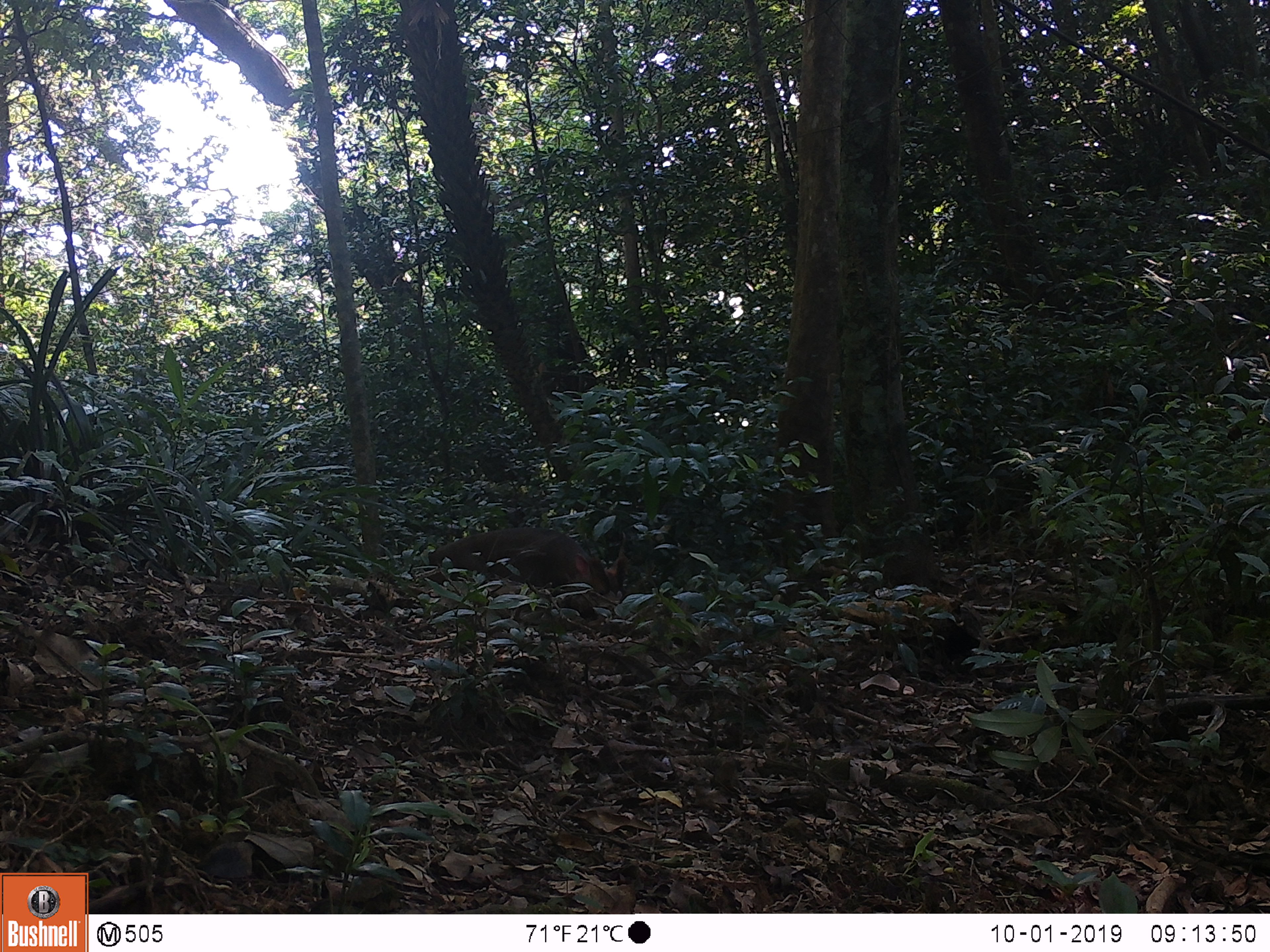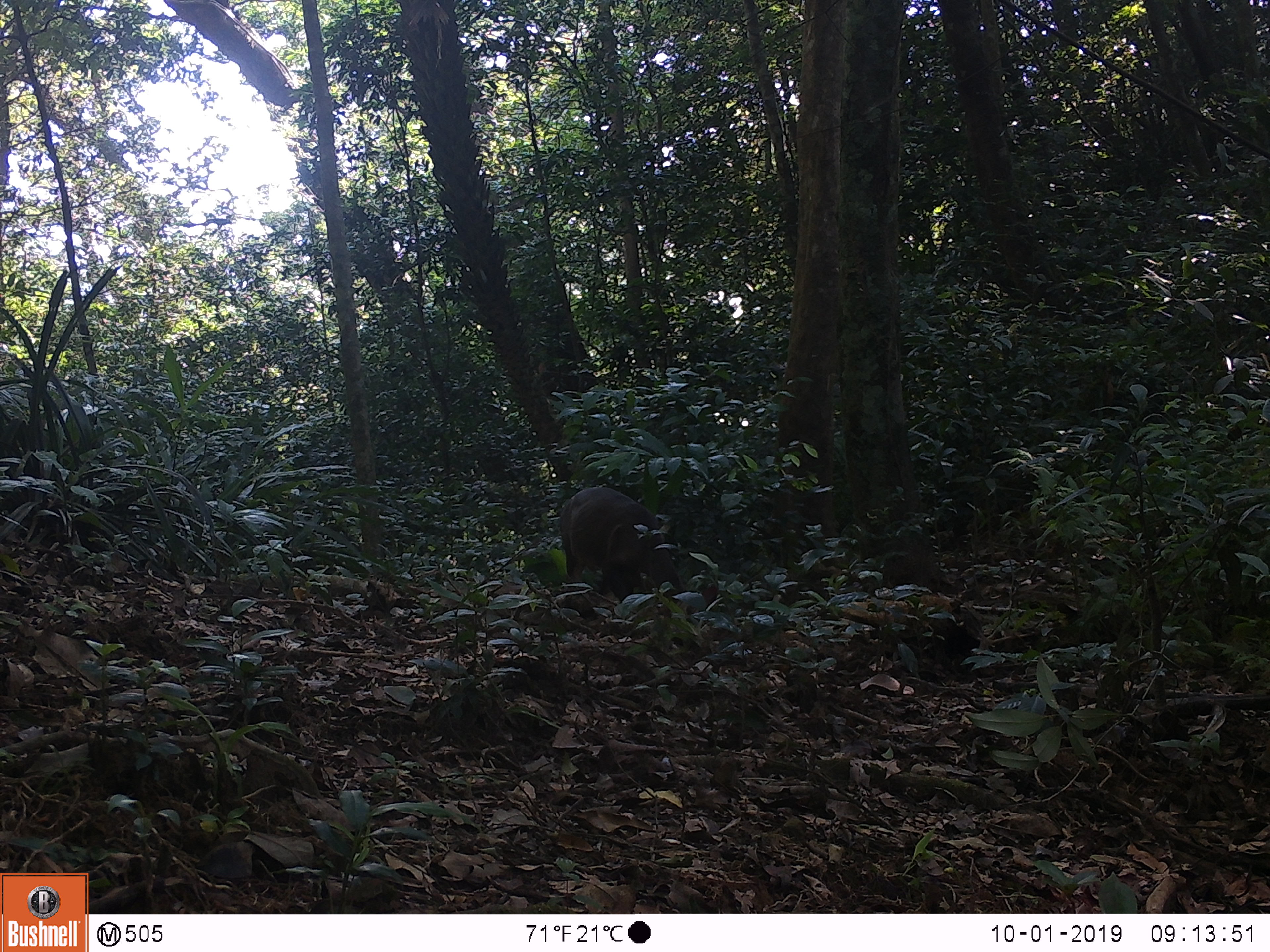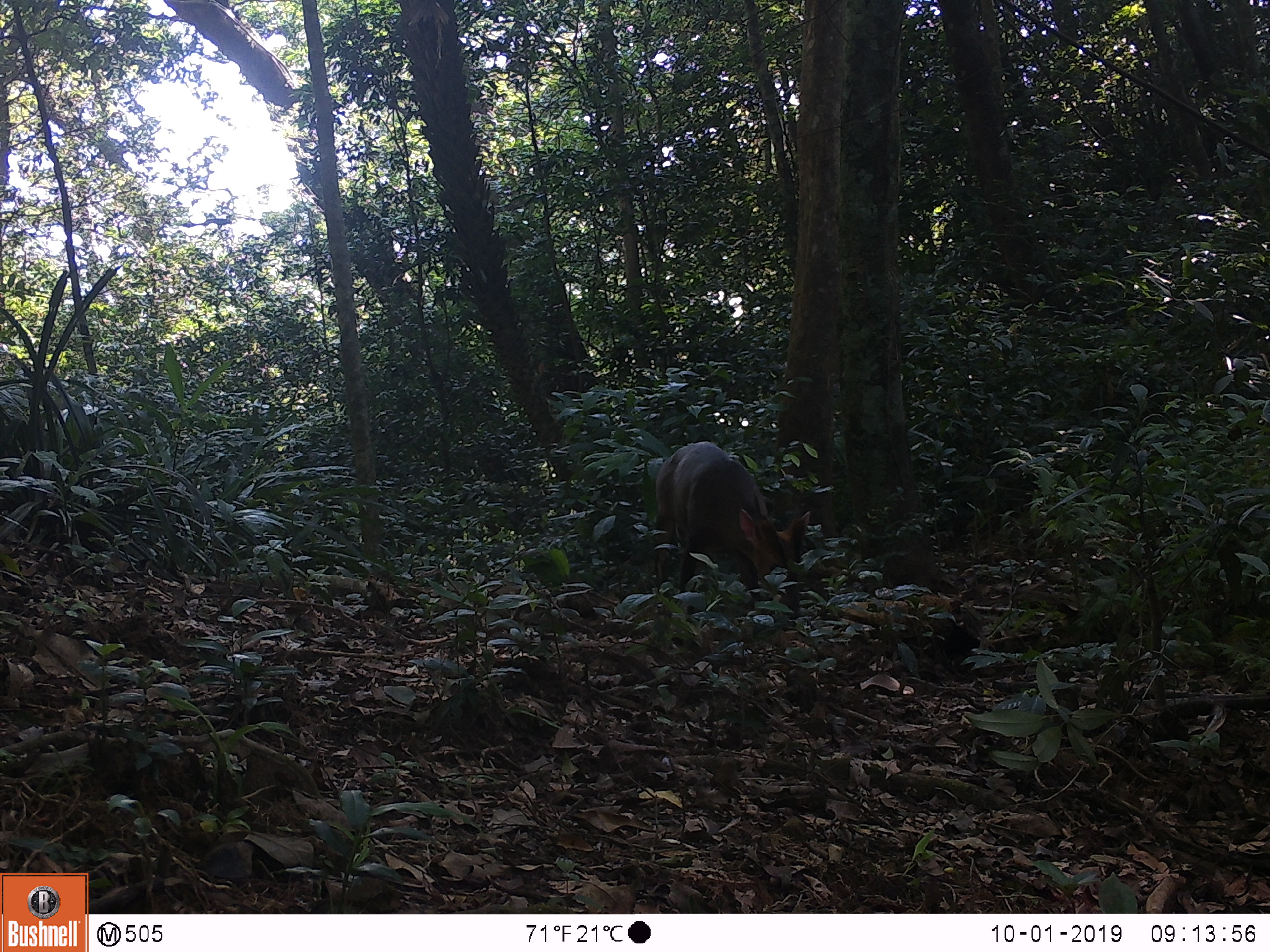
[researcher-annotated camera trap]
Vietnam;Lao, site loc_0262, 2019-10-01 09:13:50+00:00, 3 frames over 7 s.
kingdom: Animalia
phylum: Chordata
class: Mammalia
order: Artiodactyla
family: Cervidae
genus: Muntiacus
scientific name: Muntiacus vuquangensis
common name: large-antlered muntjac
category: large antlered muntjac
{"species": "large antlered muntjac (large-antlered muntjac) (Muntiacus vuquangensis)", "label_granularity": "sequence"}